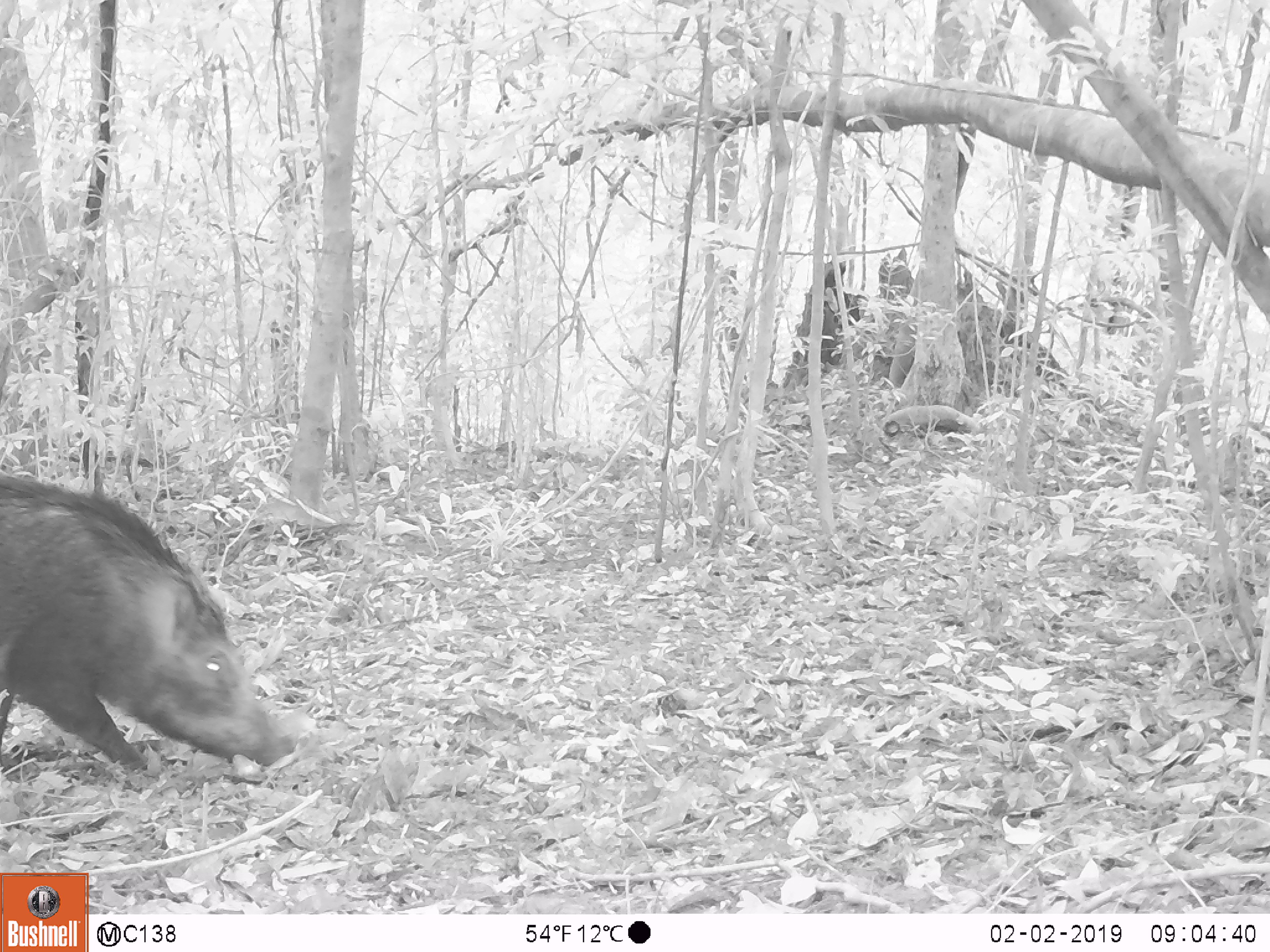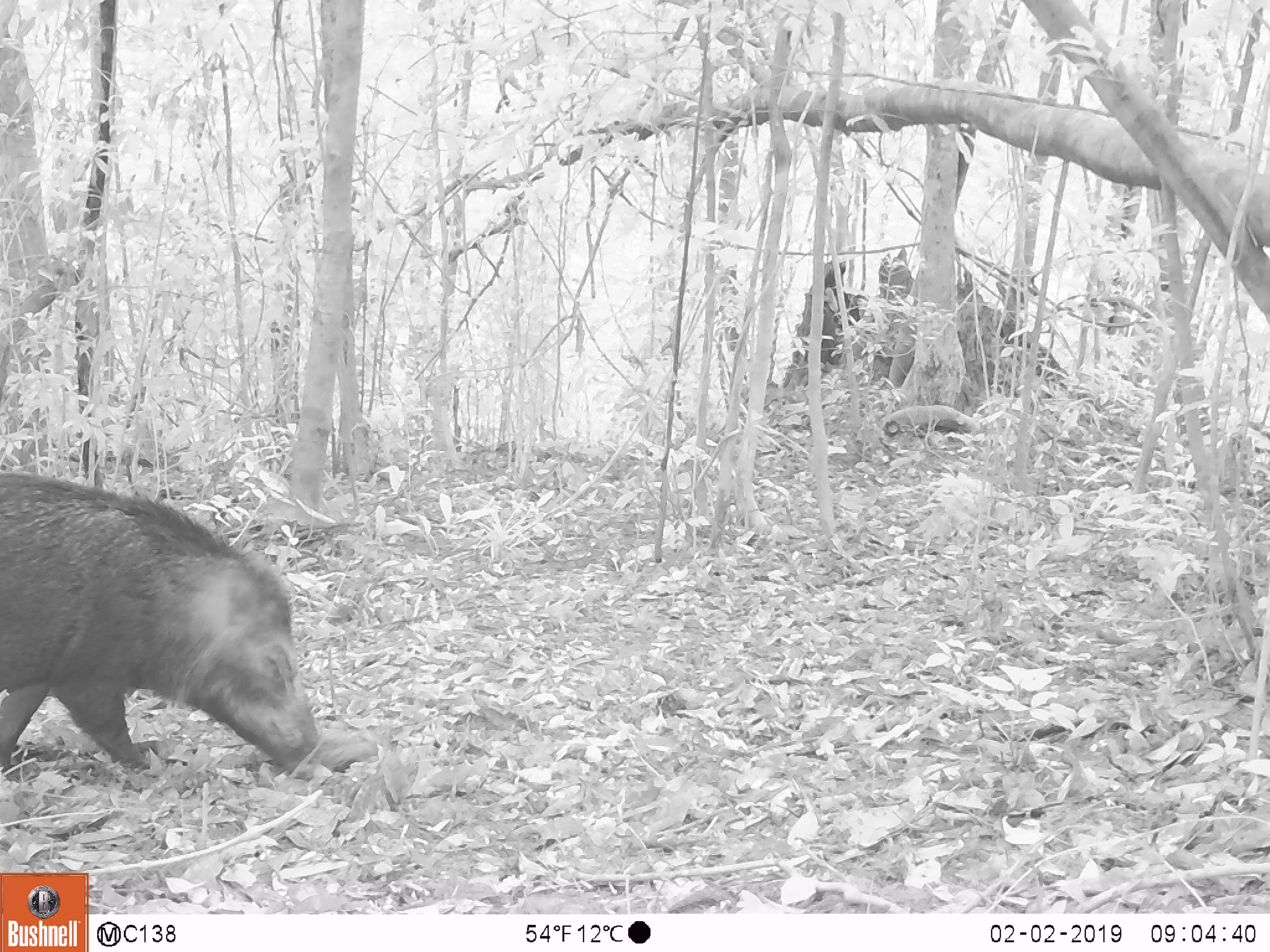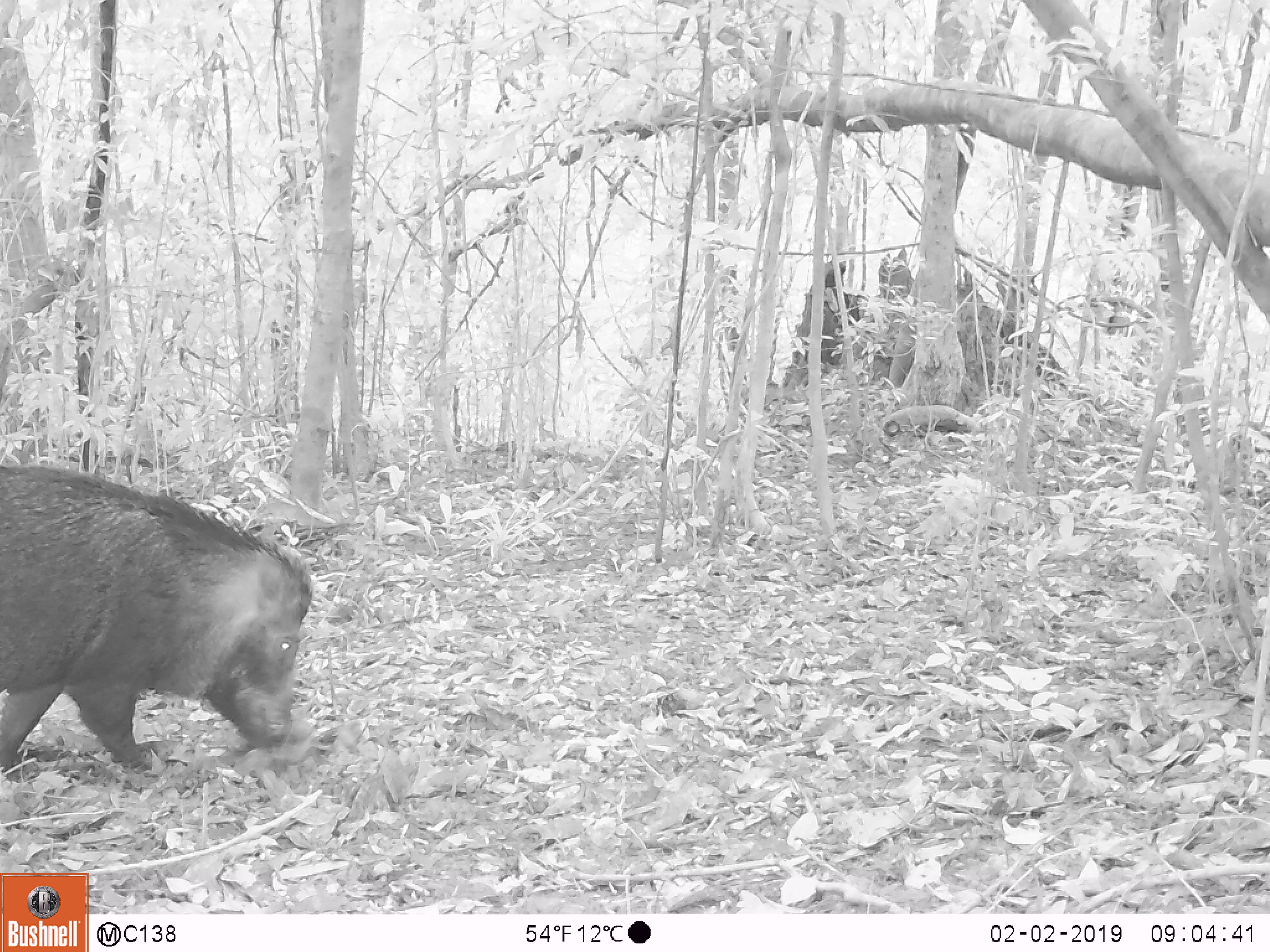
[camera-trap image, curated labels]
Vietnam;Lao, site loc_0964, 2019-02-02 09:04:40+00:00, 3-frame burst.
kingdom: Animalia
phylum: Chordata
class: Mammalia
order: Artiodactyla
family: Suidae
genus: Sus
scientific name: Sus scrofa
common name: eurasian wild pig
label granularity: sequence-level